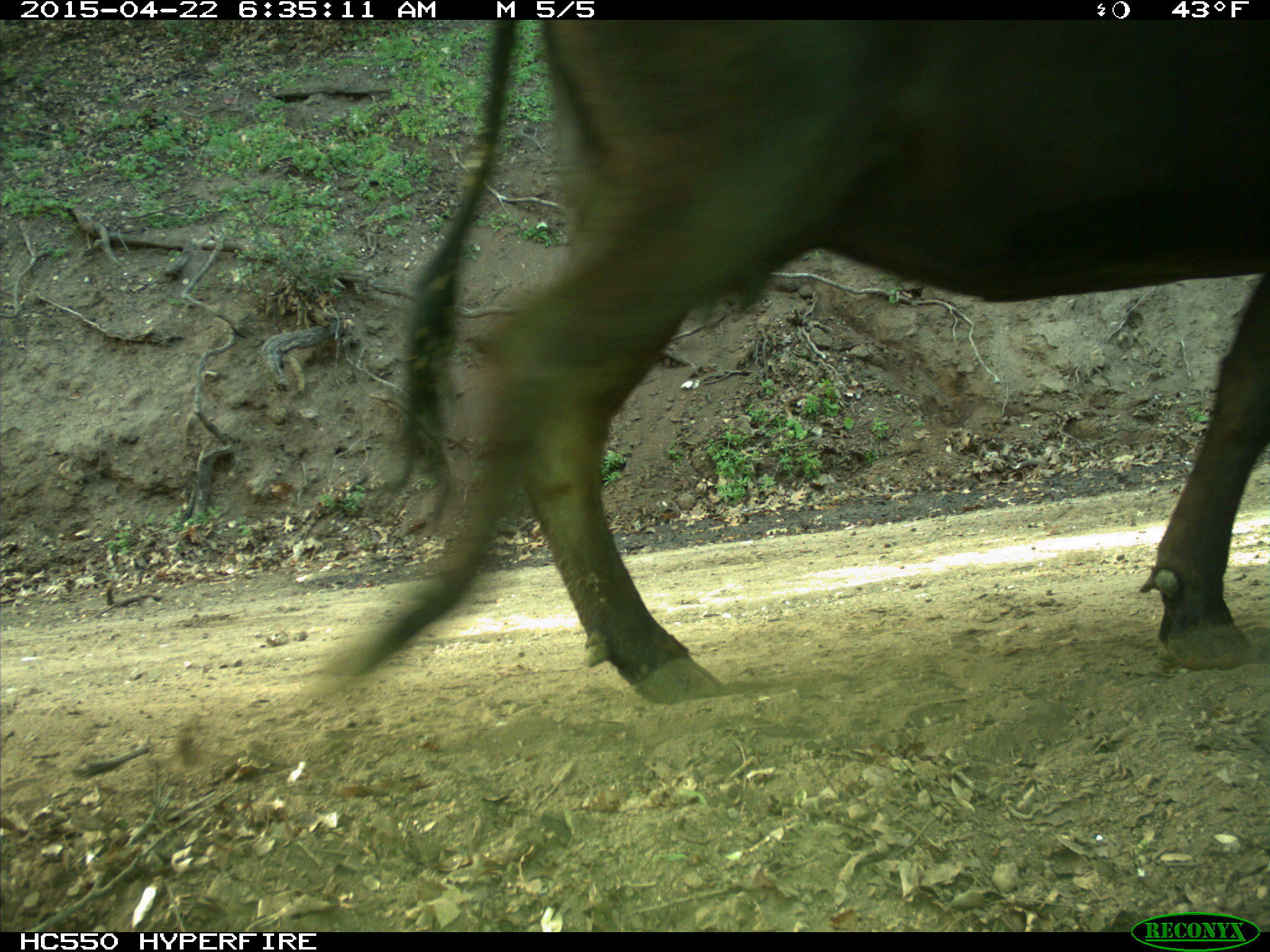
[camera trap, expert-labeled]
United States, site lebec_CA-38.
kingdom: Animalia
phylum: Chordata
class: Mammalia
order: Artiodactyla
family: Bovidae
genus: Bos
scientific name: Bos taurus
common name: domestic cow